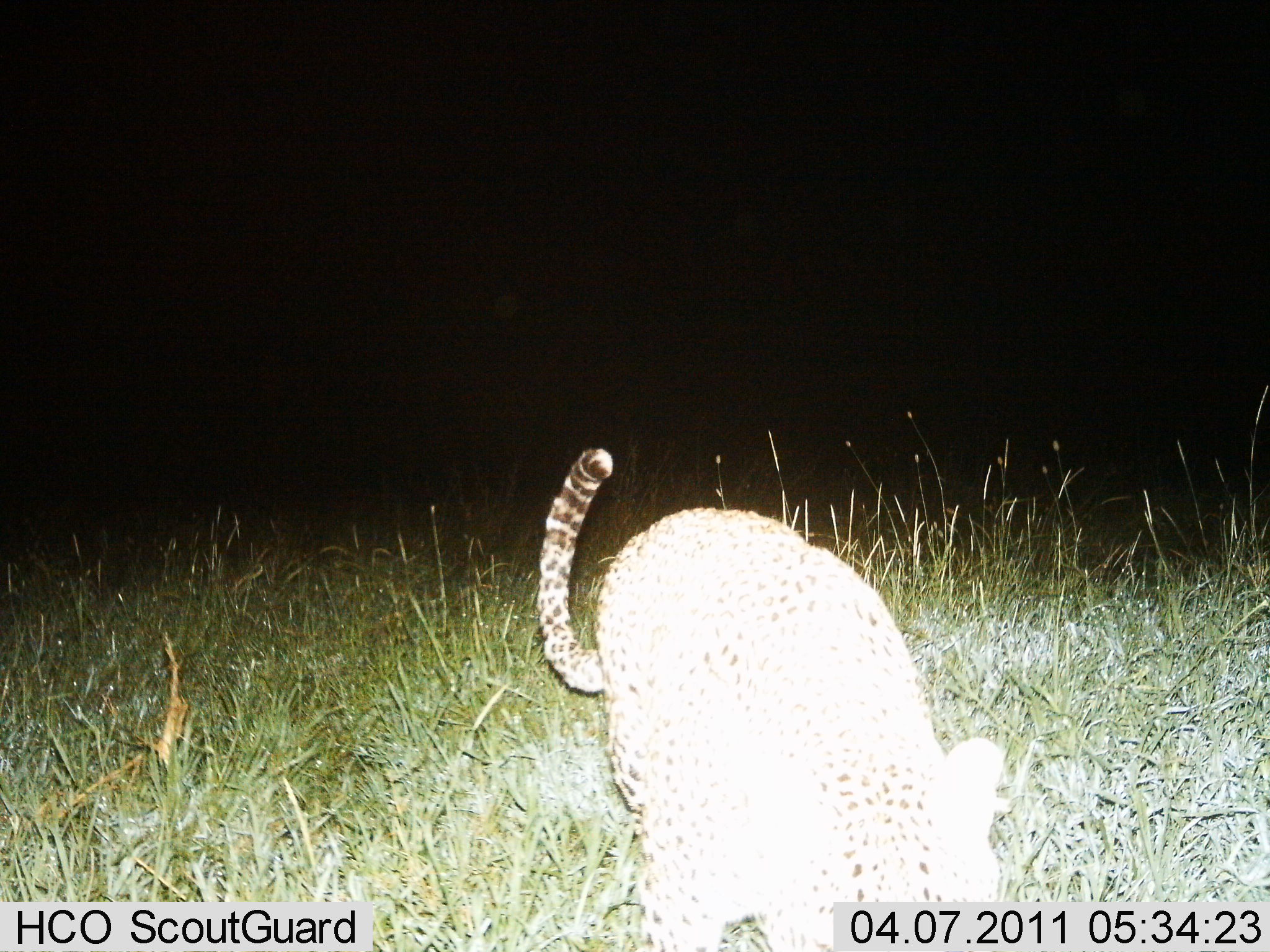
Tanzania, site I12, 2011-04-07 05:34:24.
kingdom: Animalia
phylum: Chordata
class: Mammalia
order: Carnivora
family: Felidae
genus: Acinonyx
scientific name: Acinonyx jubatus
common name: cheetah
Cheetah (Acinonyx jubatus), count 1. Behavior (volunteer vote fractions): standing 40%, resting 0%, moving 50%, interacting 10%. Young present (vote fraction): 0%. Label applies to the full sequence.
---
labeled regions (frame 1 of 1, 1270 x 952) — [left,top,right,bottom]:
animal: [533,443,1014,950]